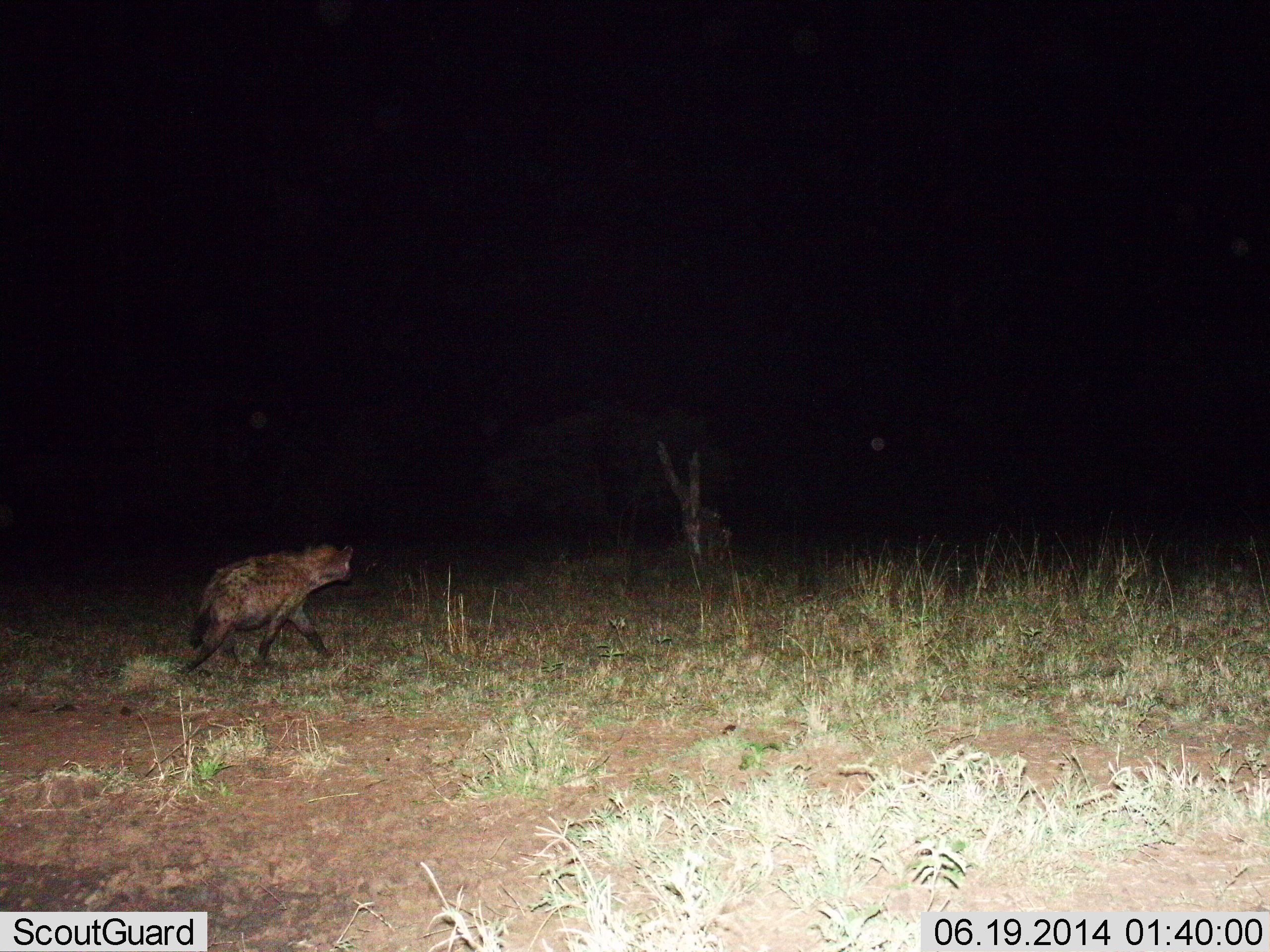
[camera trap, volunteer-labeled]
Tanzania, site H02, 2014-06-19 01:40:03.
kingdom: Animalia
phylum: Chordata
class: Mammalia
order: Carnivora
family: Hyaenidae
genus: Crocuta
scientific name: Crocuta crocuta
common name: spotted hyena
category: hyenaspotted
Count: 1.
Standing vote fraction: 0%.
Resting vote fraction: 0%.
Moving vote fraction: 100%.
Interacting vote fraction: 0%.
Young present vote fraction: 0%.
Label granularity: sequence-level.